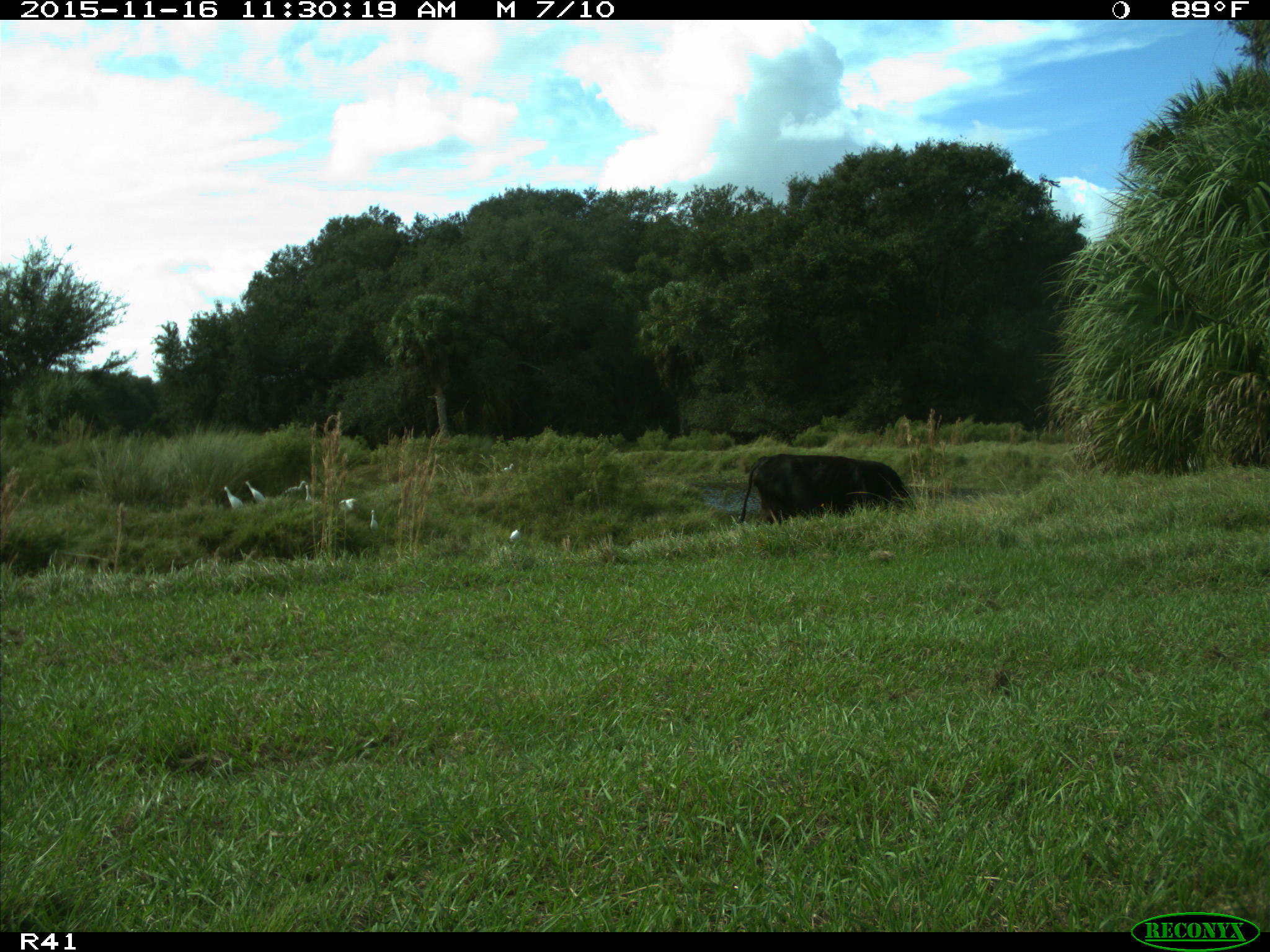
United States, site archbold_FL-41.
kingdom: Animalia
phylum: Chordata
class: Mammalia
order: Artiodactyla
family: Bovidae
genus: Bos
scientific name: Bos taurus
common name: domestic cow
Bos taurus (domestic cow).